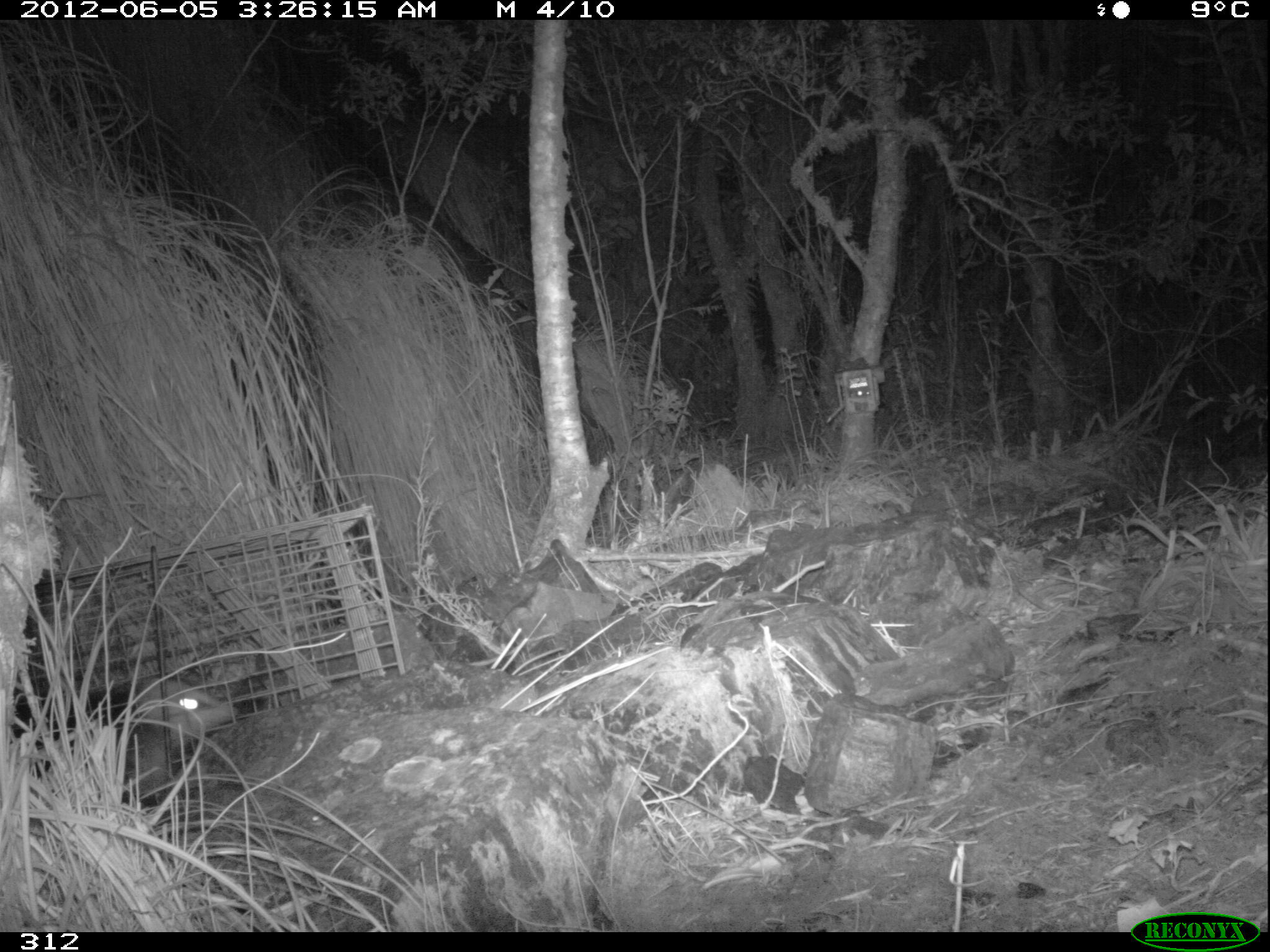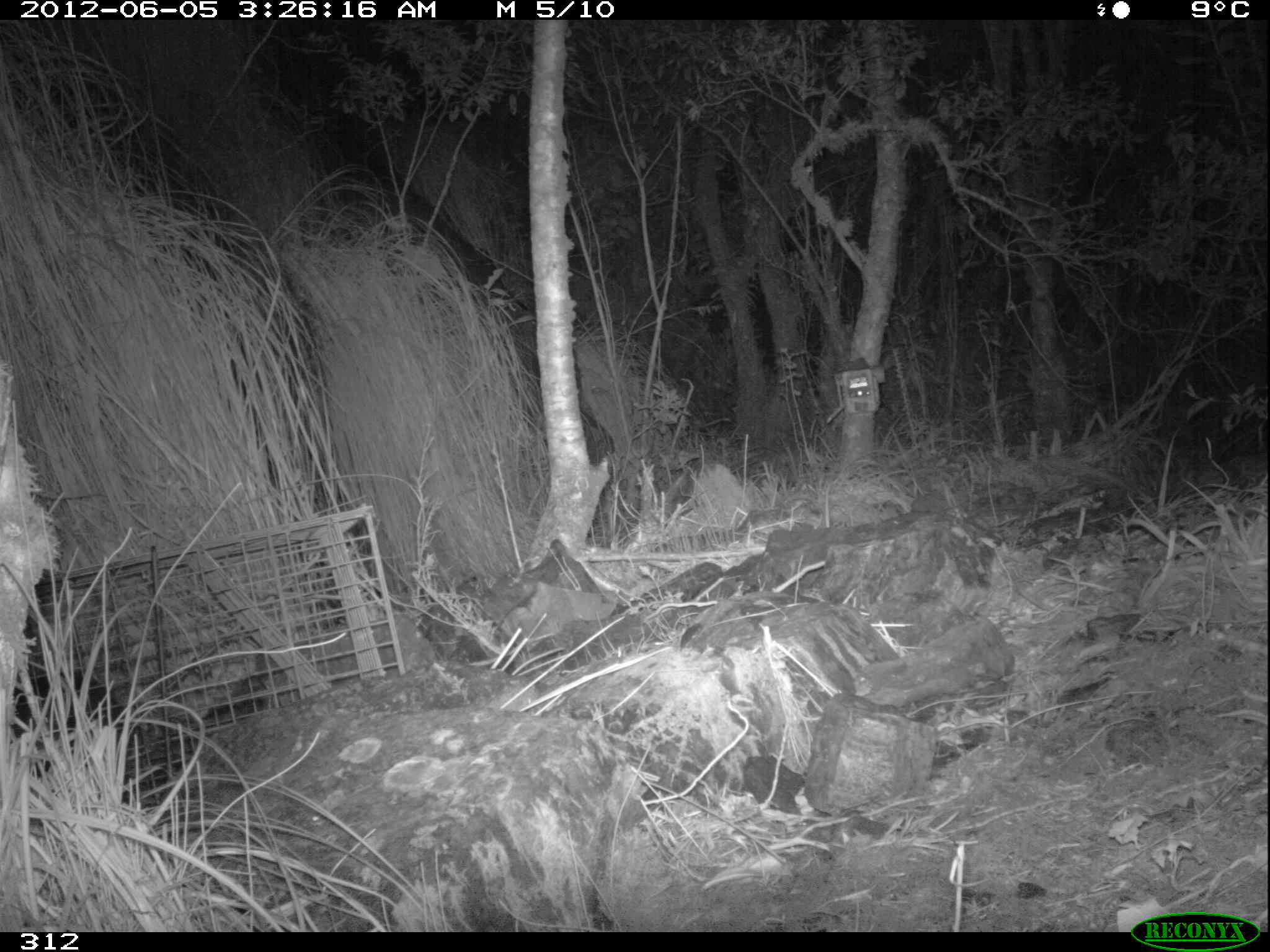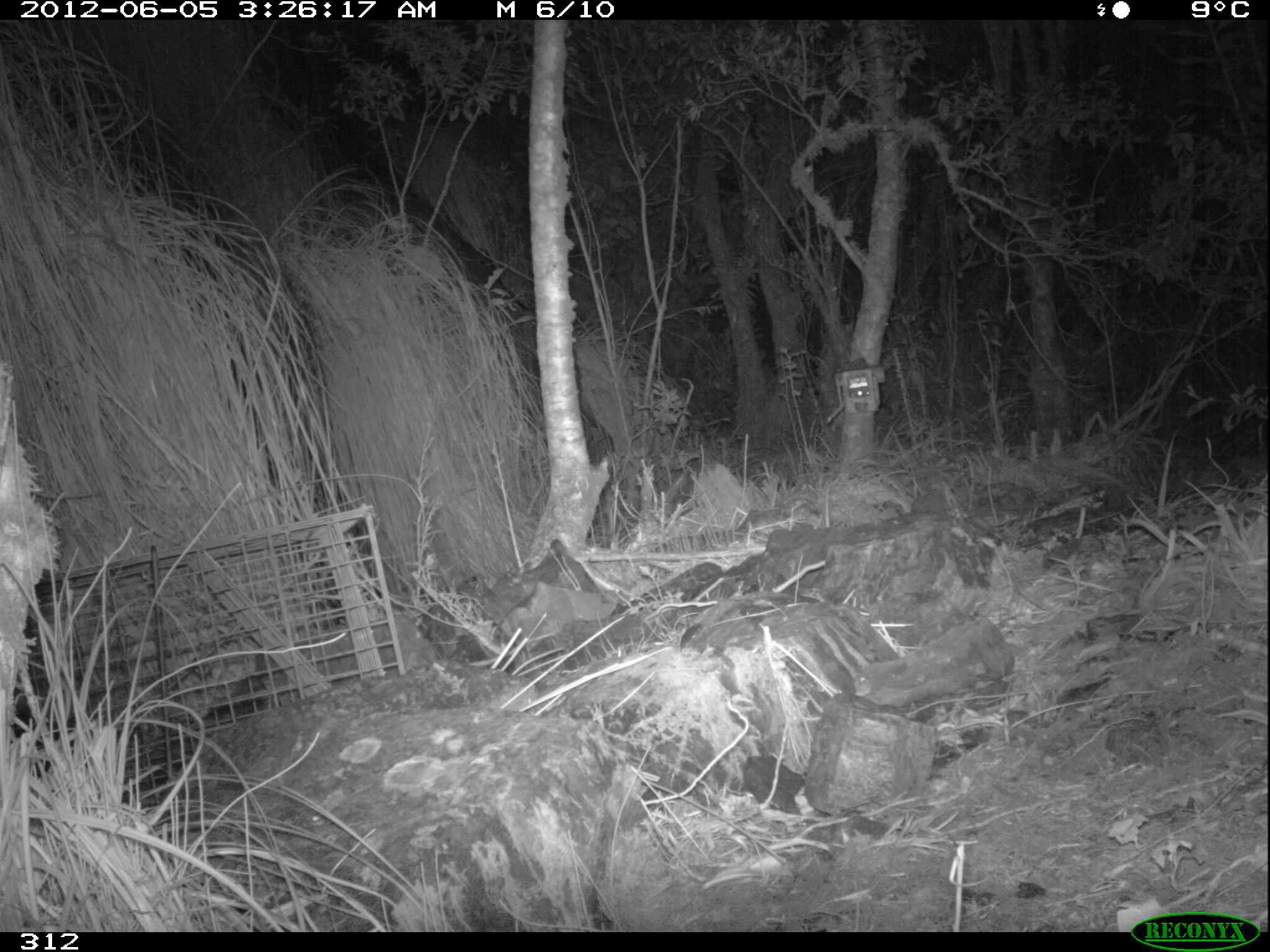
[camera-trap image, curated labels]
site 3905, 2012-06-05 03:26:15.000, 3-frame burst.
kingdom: Animalia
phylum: Chordata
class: Mammalia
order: Didelphimorphia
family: Didelphidae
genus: Didelphis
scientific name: Didelphis pernigra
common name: andean white-eared opossum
Didelphis pernigra (andean white-eared opossum).